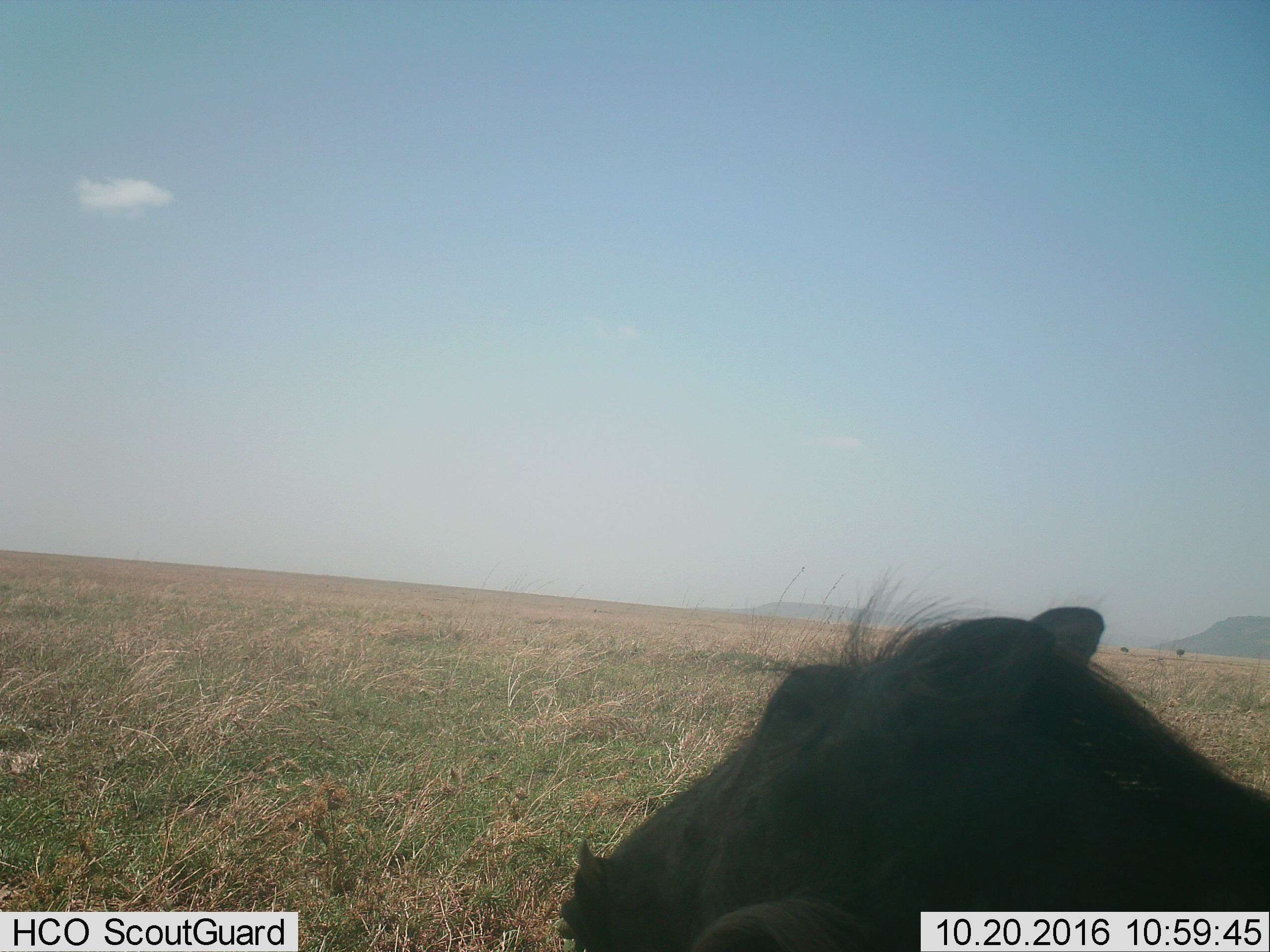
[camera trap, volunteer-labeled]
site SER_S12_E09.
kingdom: Animalia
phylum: Chordata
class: Mammalia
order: Artiodactyla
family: Suidae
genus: Phacochoerus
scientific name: Phacochoerus africanus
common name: warthog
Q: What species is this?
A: Warthog (Phacochoerus africanus).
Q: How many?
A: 1.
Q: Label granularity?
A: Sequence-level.